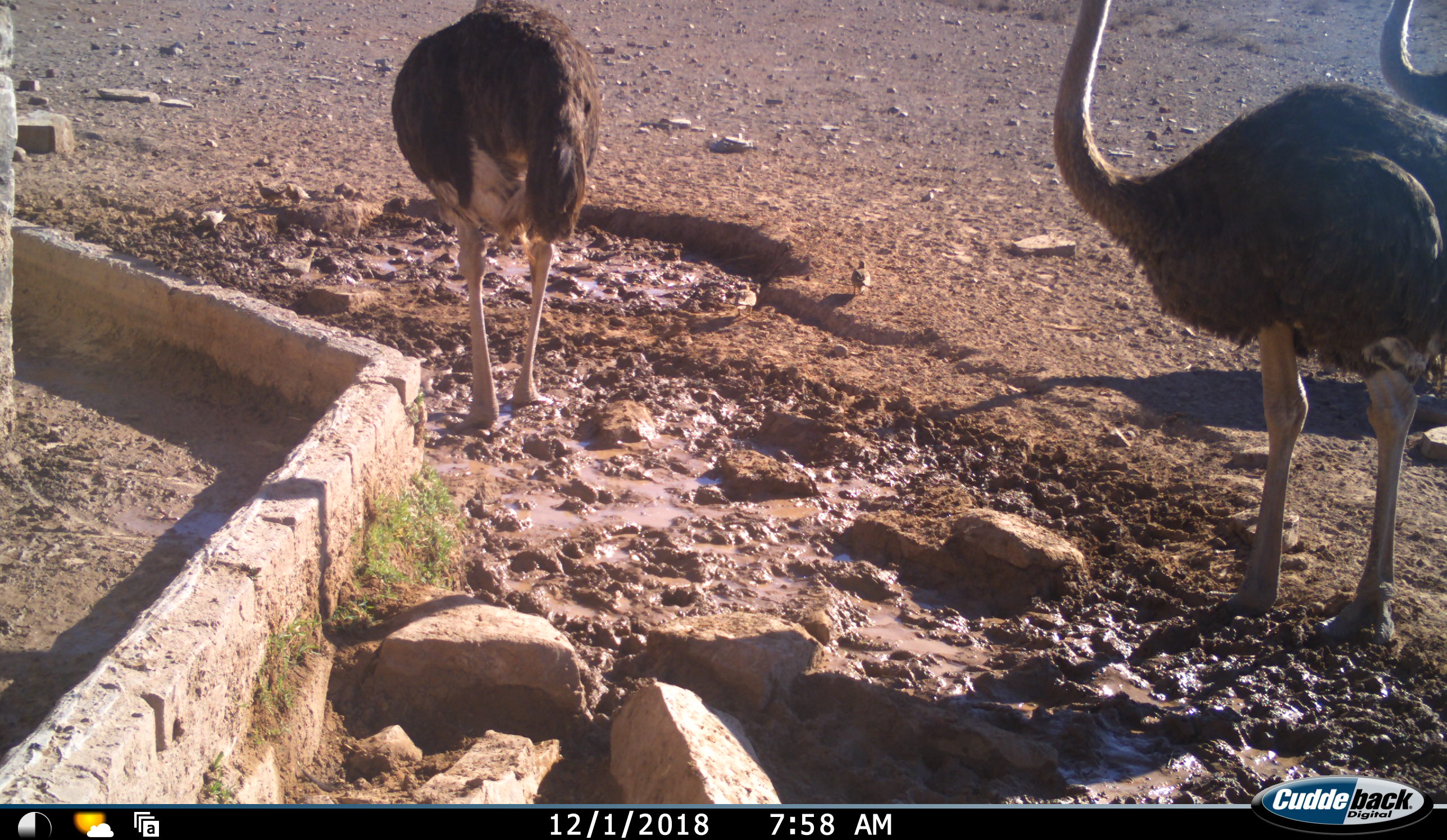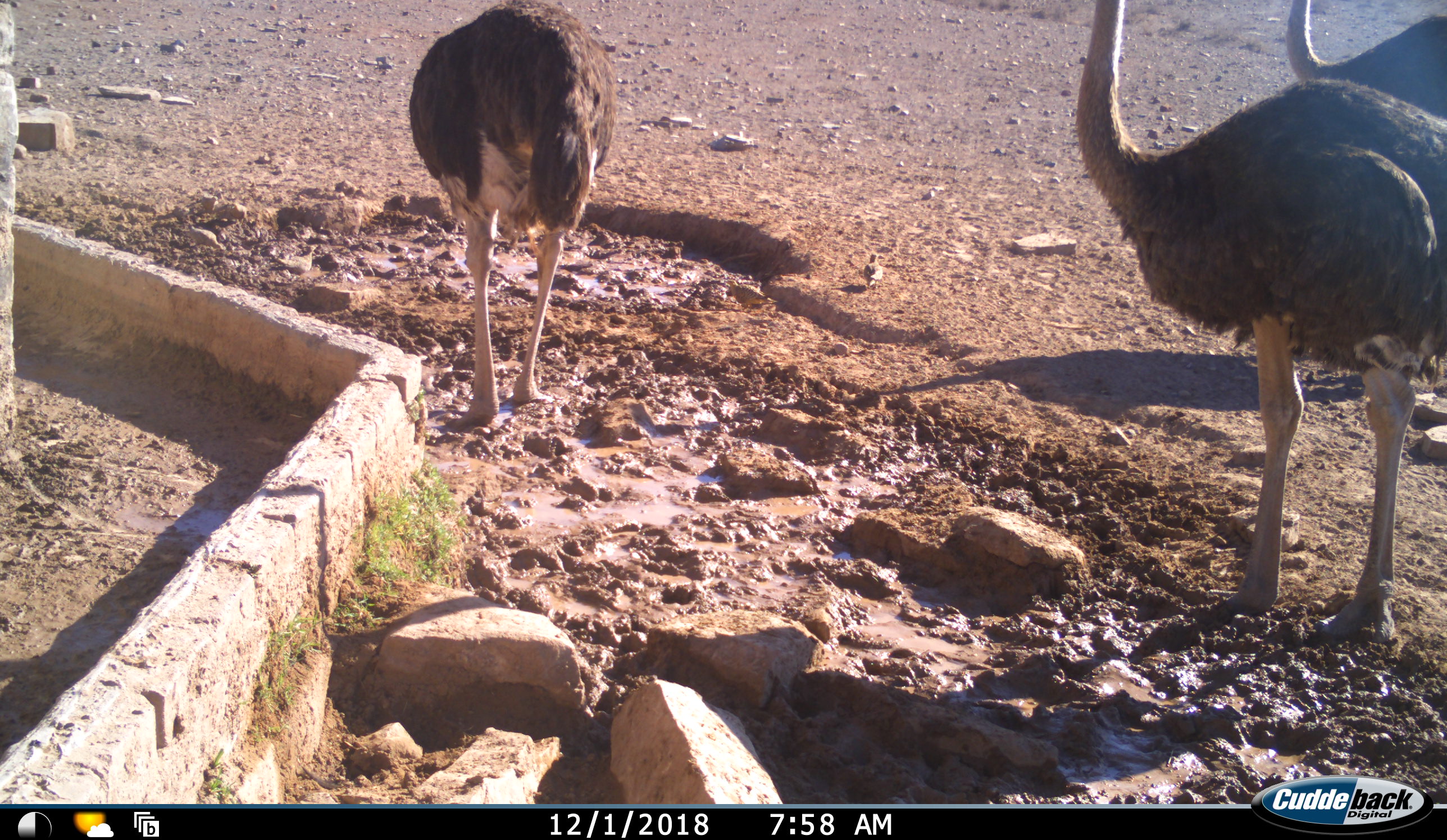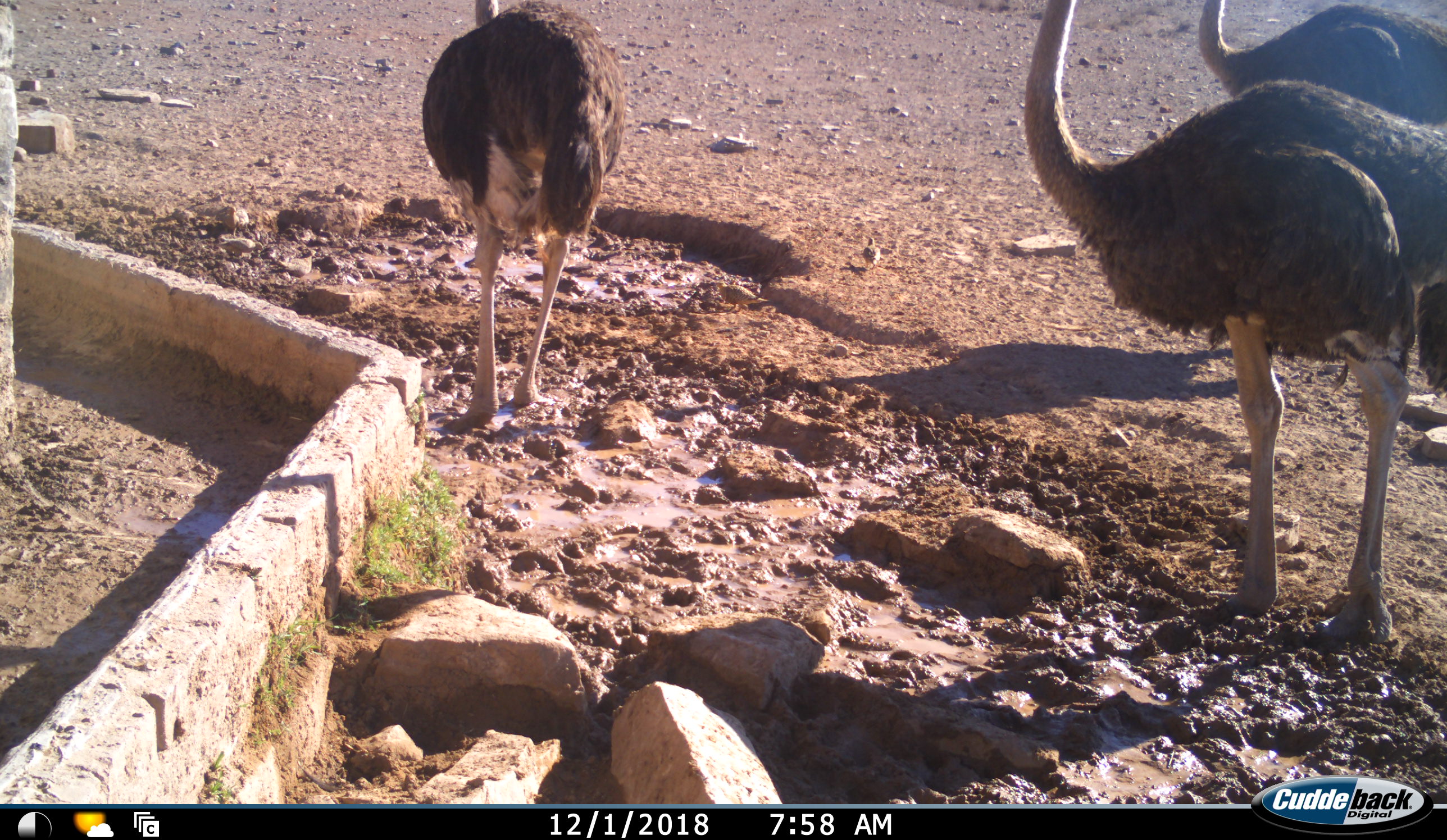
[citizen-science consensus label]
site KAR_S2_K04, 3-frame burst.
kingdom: Animalia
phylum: Chordata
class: Aves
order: Struthioniformes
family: Struthionidae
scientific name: Struthionidae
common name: ostrich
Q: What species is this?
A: Ostrich (Struthionidae).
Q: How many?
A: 3.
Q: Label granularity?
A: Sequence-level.